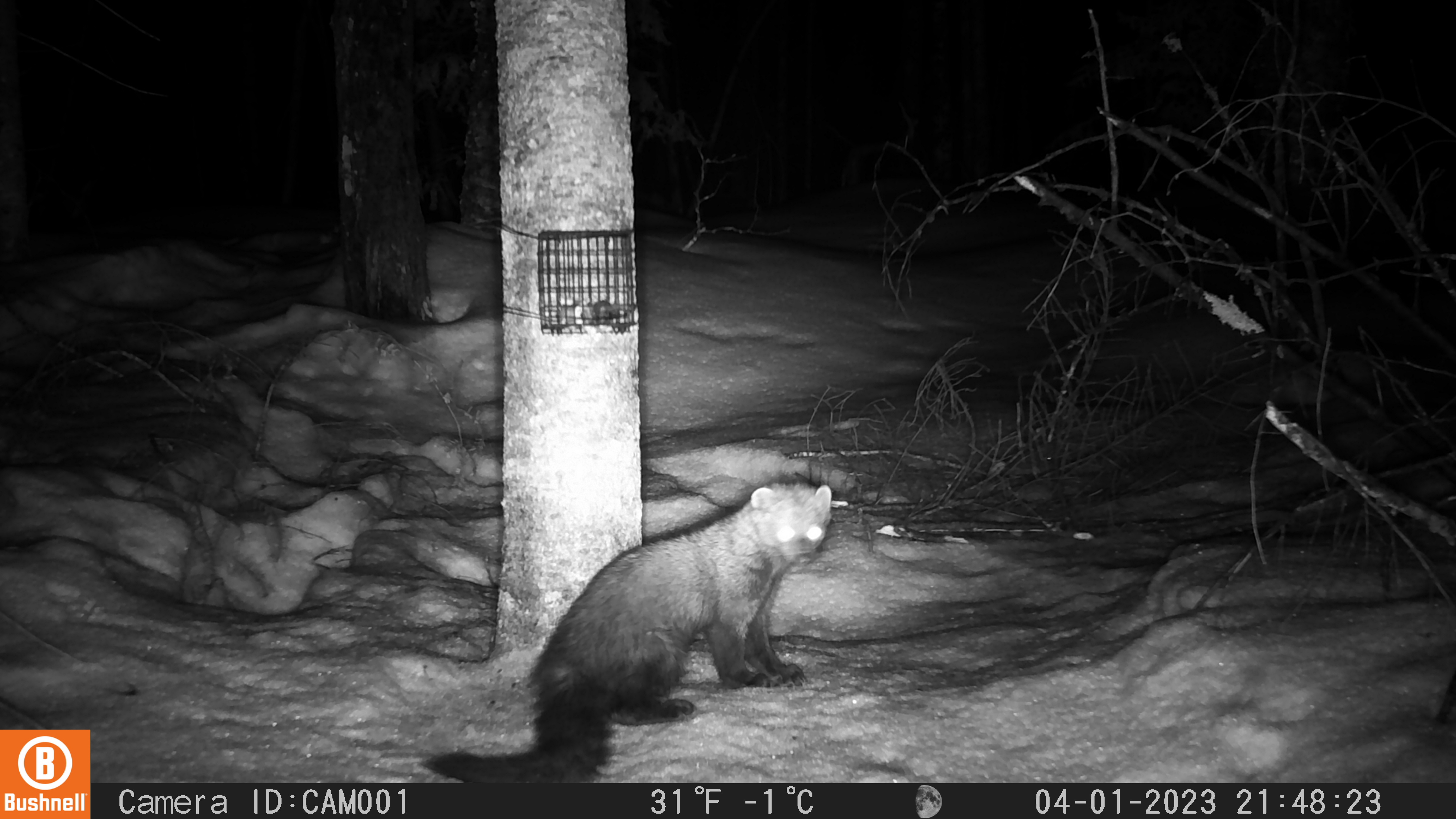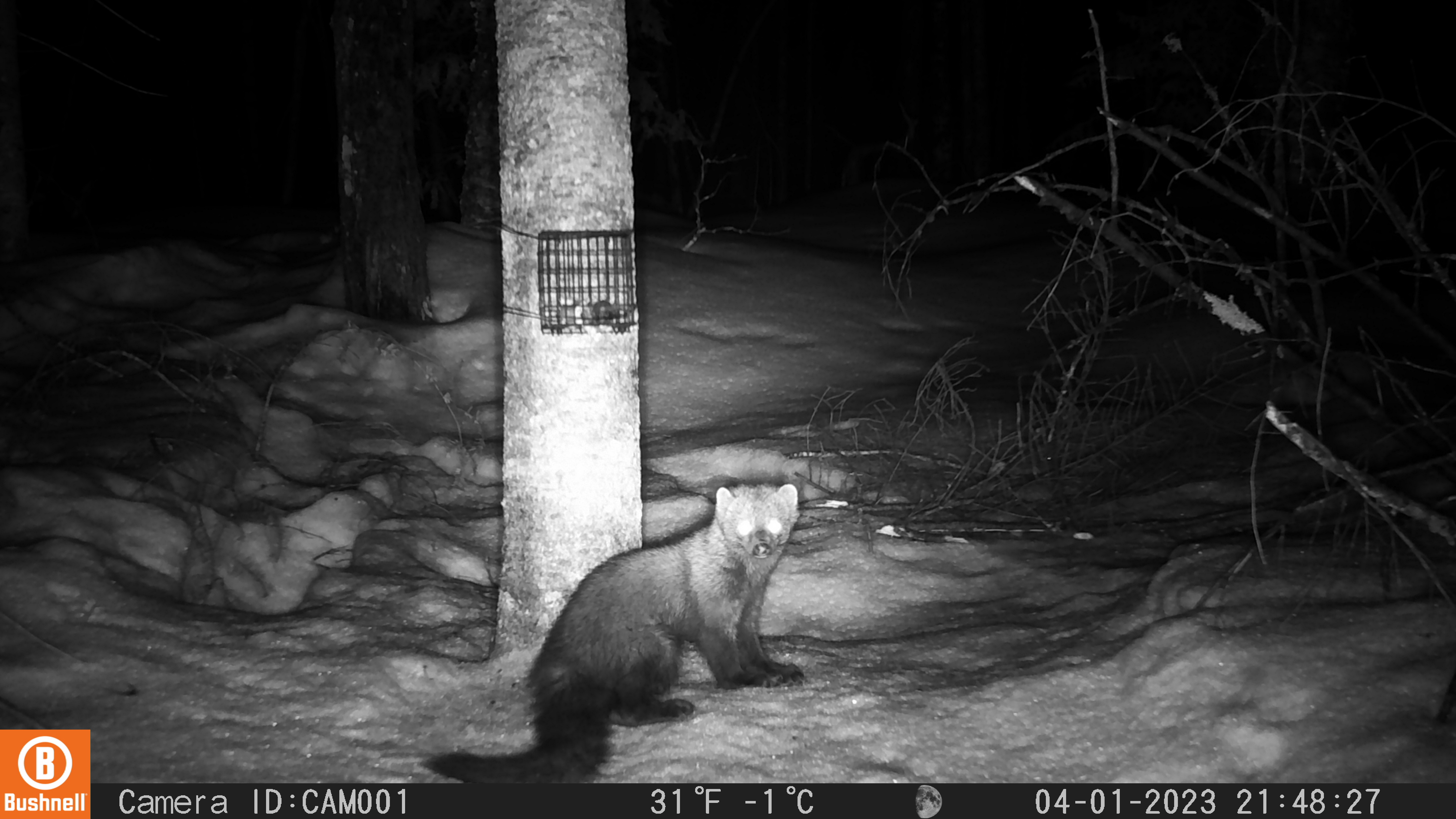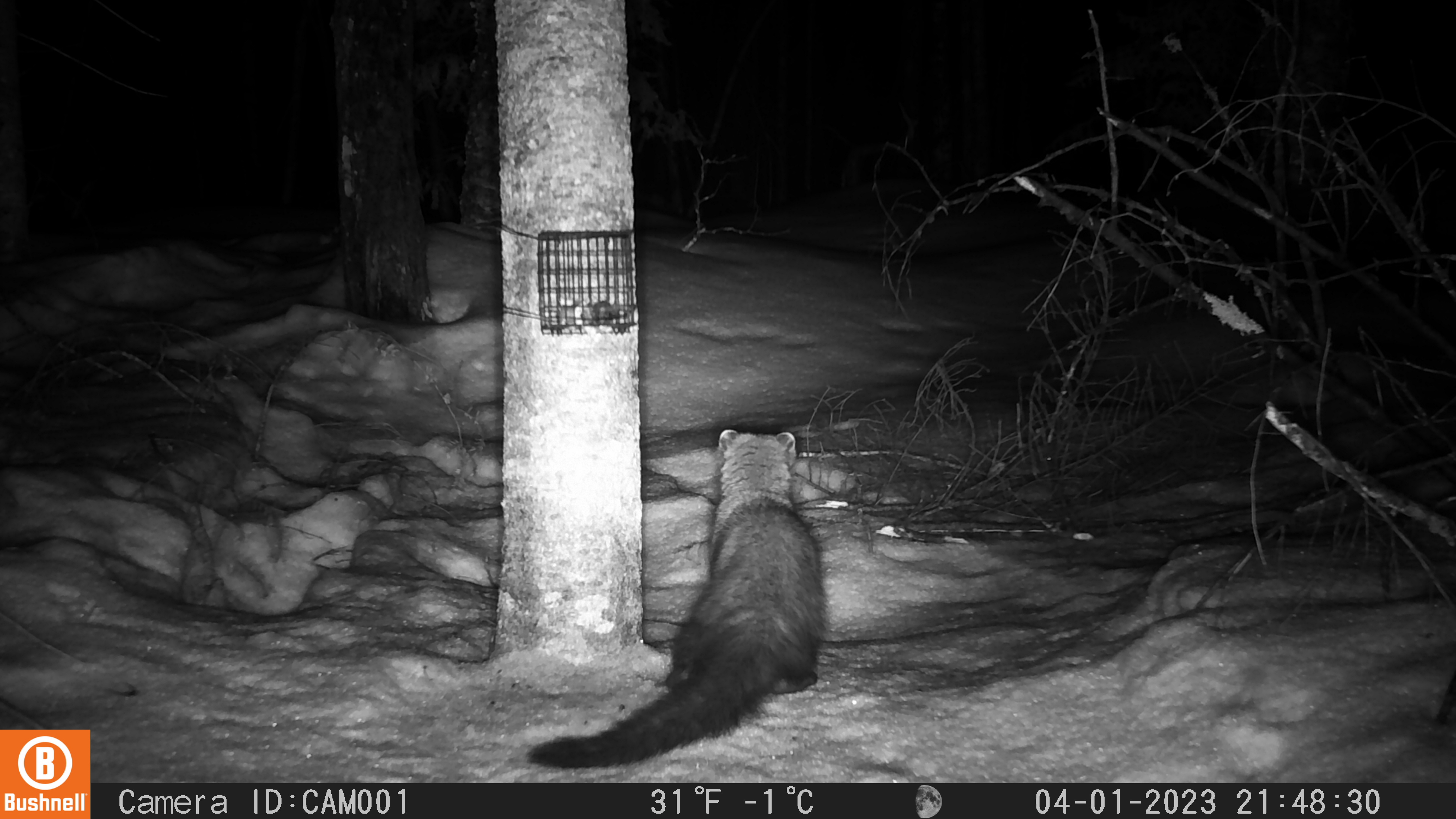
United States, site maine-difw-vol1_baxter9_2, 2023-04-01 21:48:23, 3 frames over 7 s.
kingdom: Animalia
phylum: Chordata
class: Mammalia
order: Carnivora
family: Mustelidae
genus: Pekania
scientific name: Pekania pennanti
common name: fisher